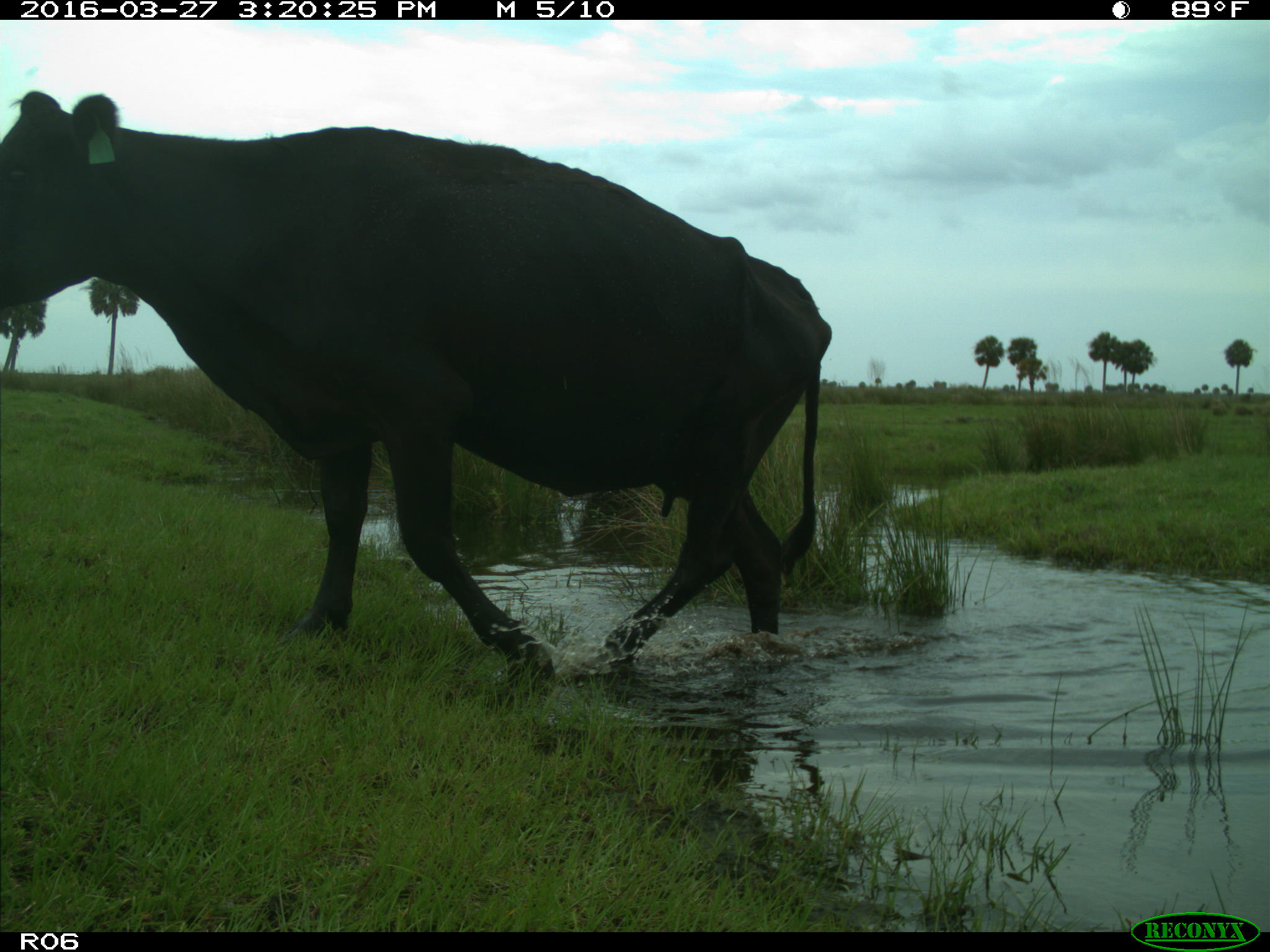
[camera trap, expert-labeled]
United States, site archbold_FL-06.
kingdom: Animalia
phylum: Chordata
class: Mammalia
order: Artiodactyla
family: Bovidae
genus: Bos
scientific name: Bos taurus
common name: domestic cow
Bos taurus (domestic cow).